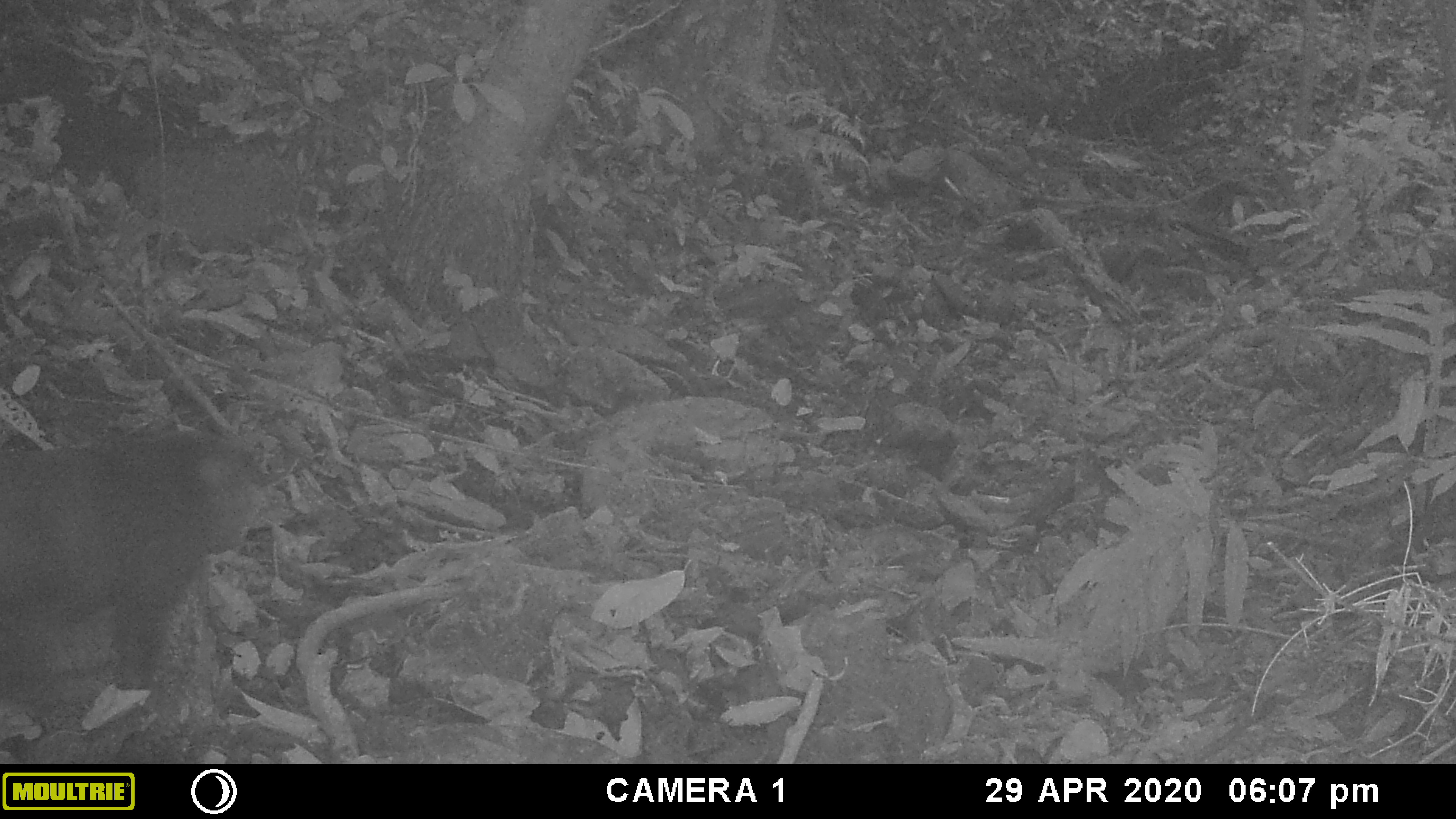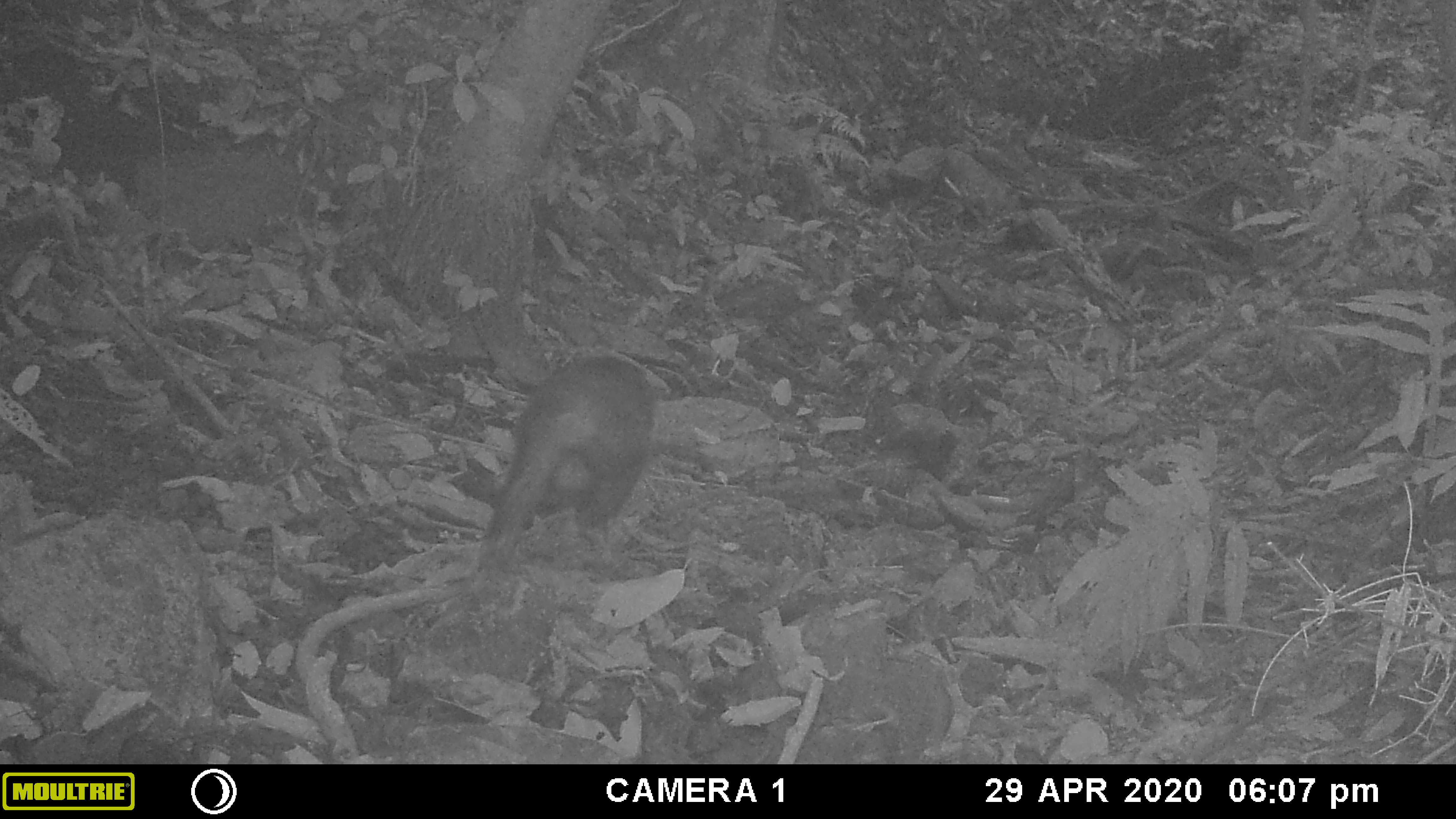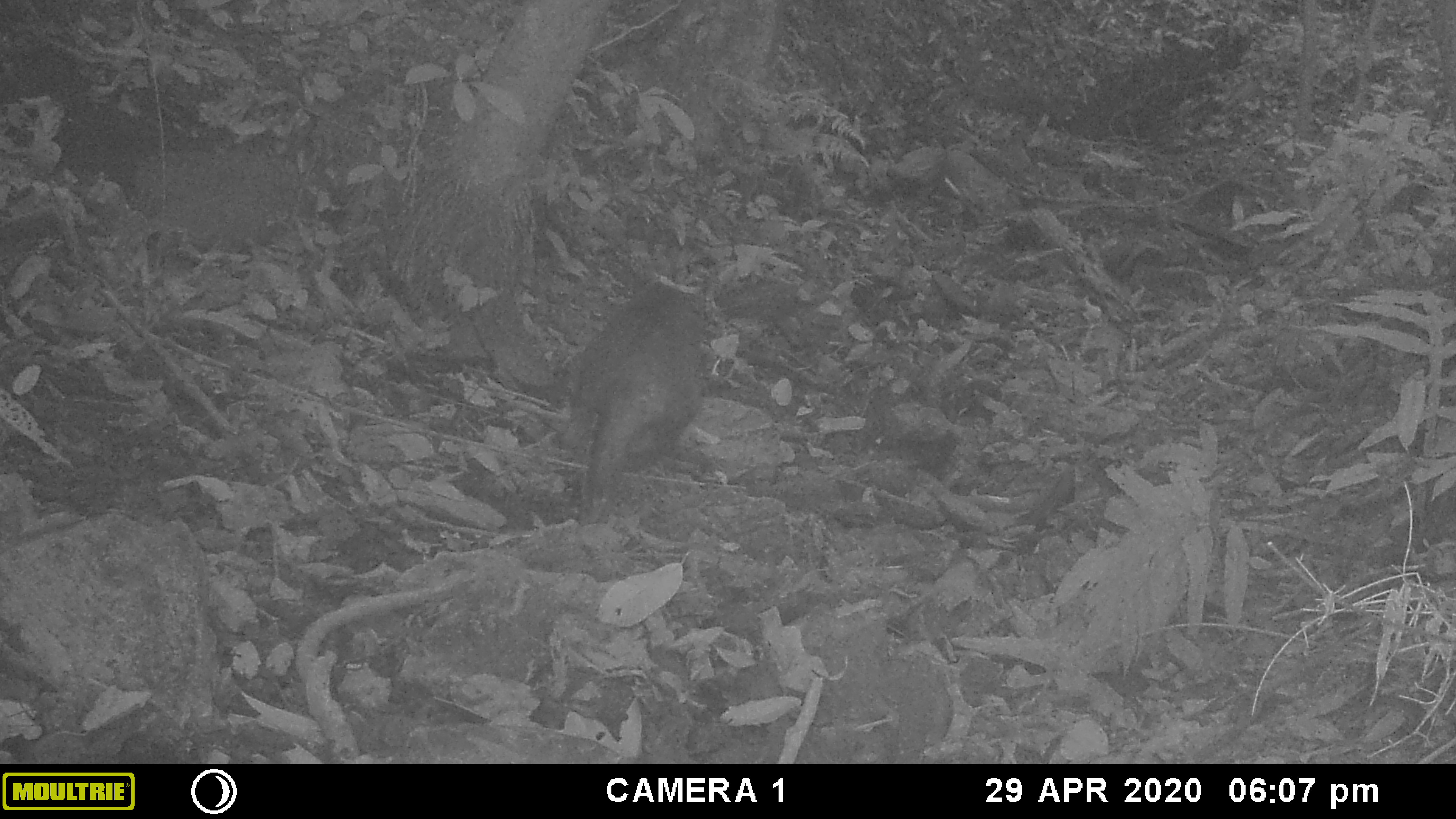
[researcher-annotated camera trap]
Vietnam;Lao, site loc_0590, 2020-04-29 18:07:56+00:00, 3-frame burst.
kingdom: Animalia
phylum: Chordata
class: Mammalia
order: Primates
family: Cercopithecidae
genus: Macaca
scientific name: Macaca arctoides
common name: stump-tailed macaque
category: stump tailed macaque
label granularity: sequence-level